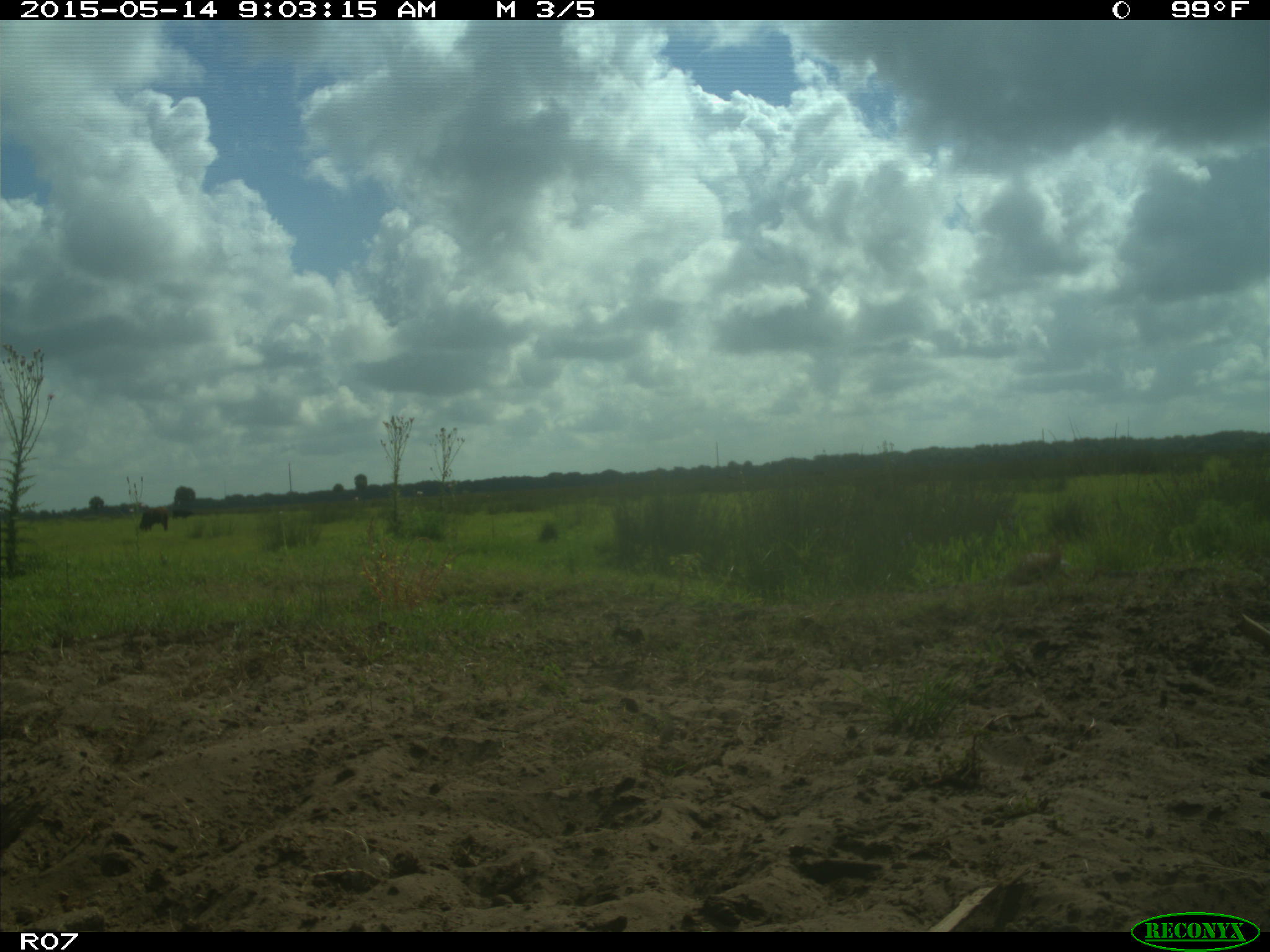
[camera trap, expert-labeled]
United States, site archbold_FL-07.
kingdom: Animalia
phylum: Chordata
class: Mammalia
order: Artiodactyla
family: Bovidae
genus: Bos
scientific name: Bos taurus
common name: domestic cow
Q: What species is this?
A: Bos taurus (domestic cow).